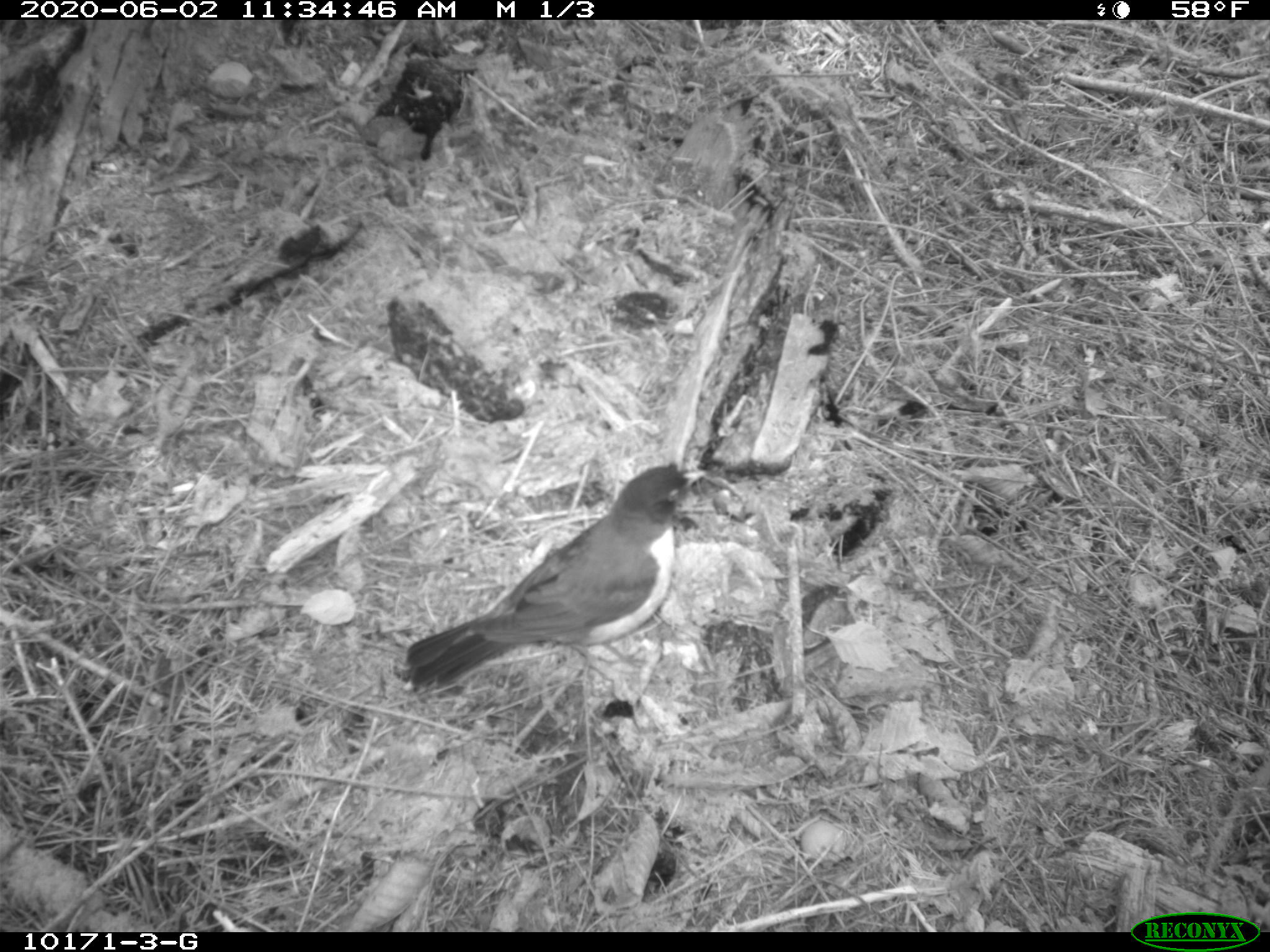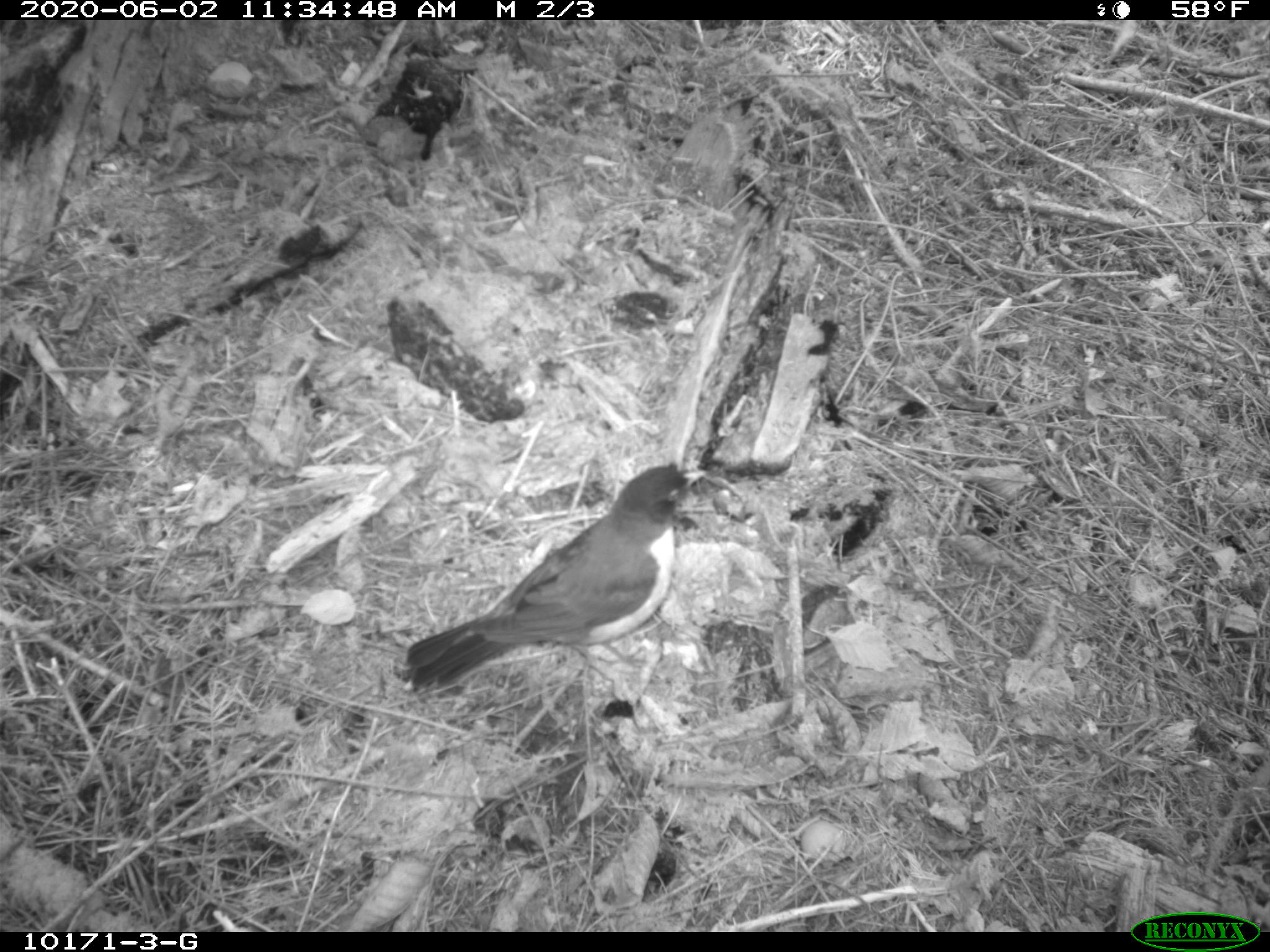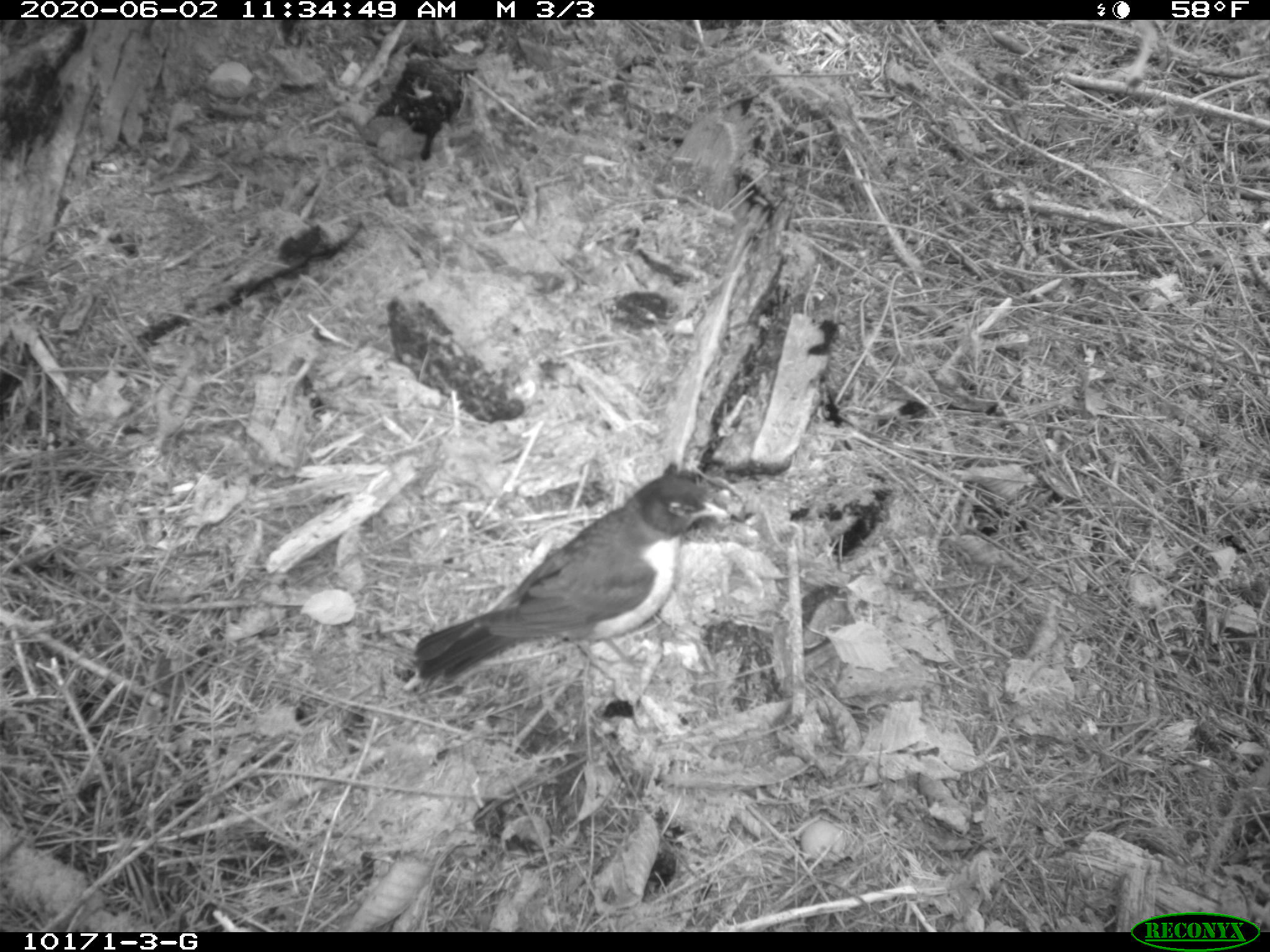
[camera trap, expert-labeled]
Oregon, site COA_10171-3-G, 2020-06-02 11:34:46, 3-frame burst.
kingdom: Animalia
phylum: Chordata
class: Aves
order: Passeriformes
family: Turdidae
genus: Turdus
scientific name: Turdus migratorius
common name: american robin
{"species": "american robin (Turdus migratorius)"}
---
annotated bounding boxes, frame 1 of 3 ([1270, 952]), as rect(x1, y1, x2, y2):
american robin: rect(383, 455, 718, 695)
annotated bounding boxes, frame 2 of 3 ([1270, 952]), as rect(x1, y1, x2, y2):
american robin: rect(387, 452, 719, 703)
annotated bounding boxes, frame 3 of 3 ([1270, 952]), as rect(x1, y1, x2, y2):
american robin: rect(394, 463, 745, 697)